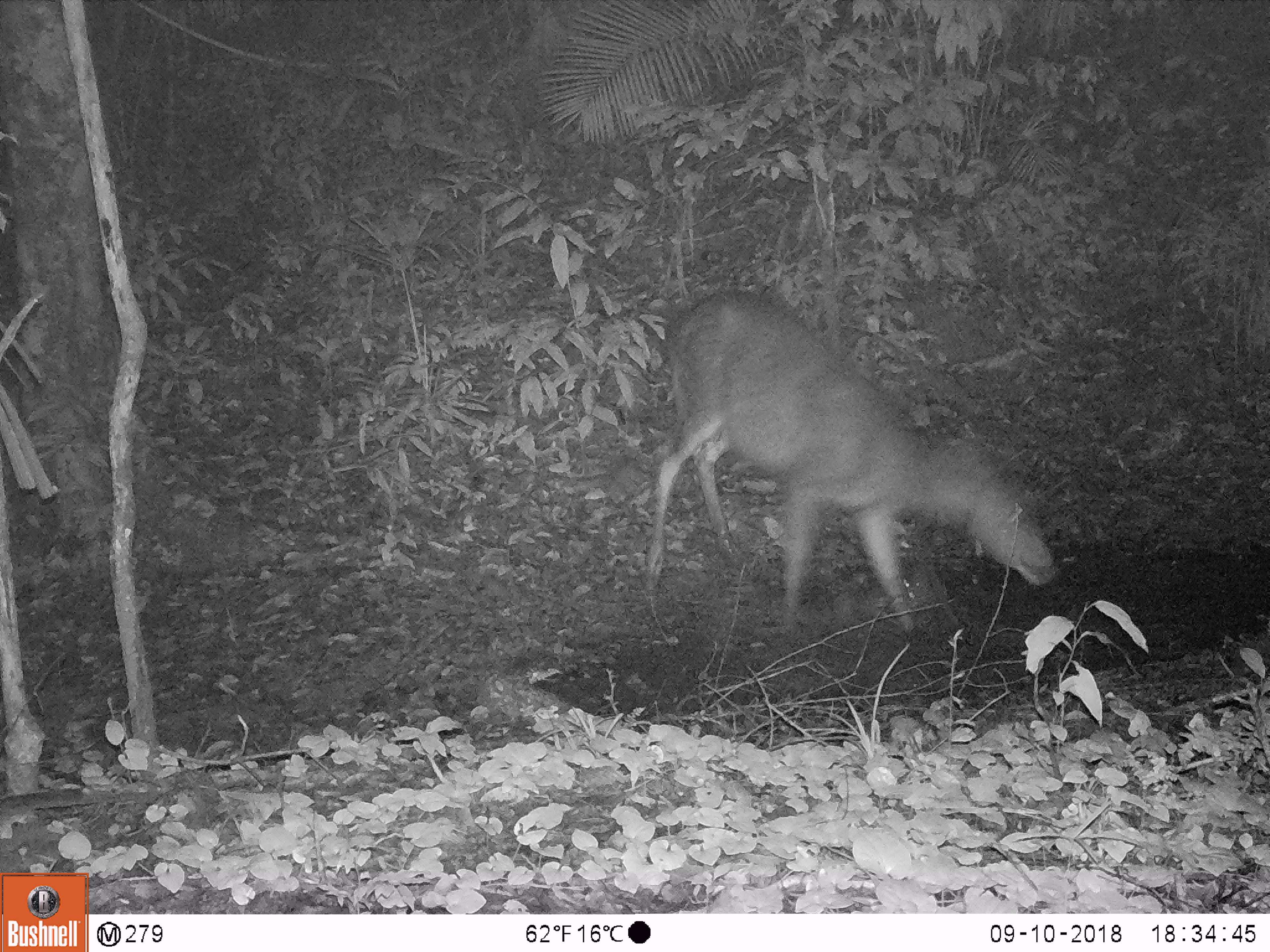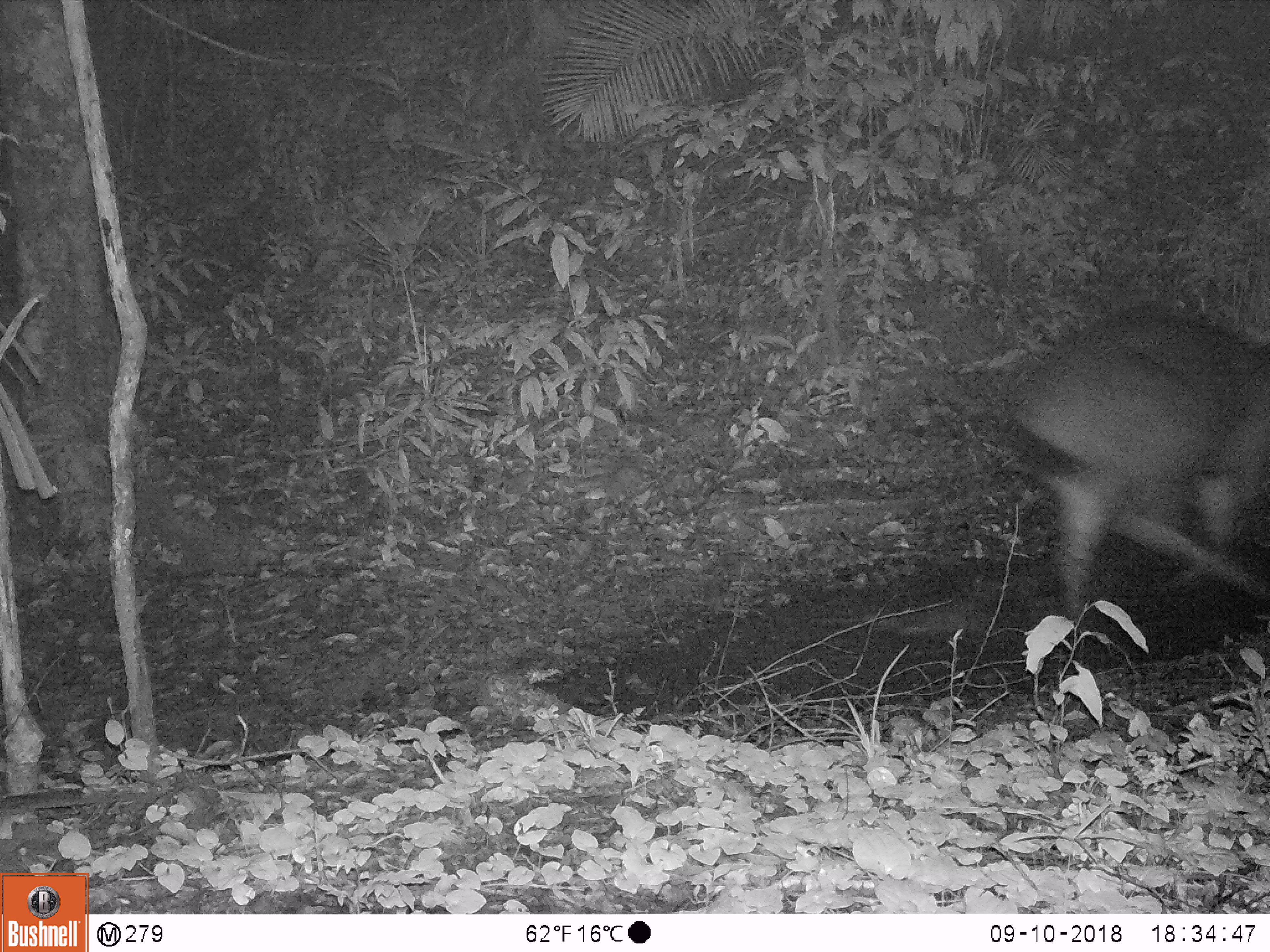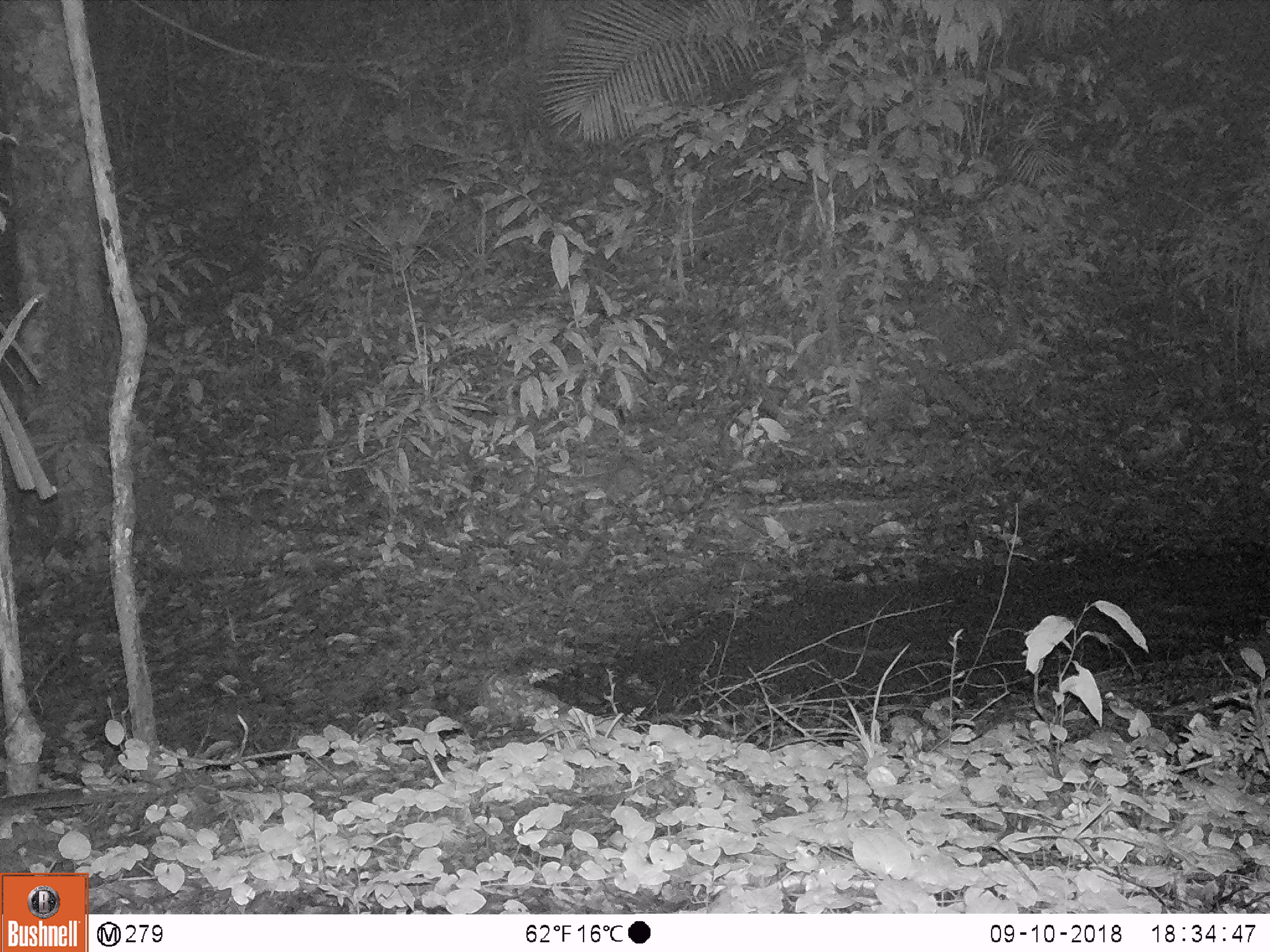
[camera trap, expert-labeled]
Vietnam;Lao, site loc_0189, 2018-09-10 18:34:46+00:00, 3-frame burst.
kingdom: Animalia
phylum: Chordata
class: Mammalia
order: Artiodactyla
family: Cervidae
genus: Rusa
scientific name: Rusa unicolor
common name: sambar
Sambar (Rusa unicolor). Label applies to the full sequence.